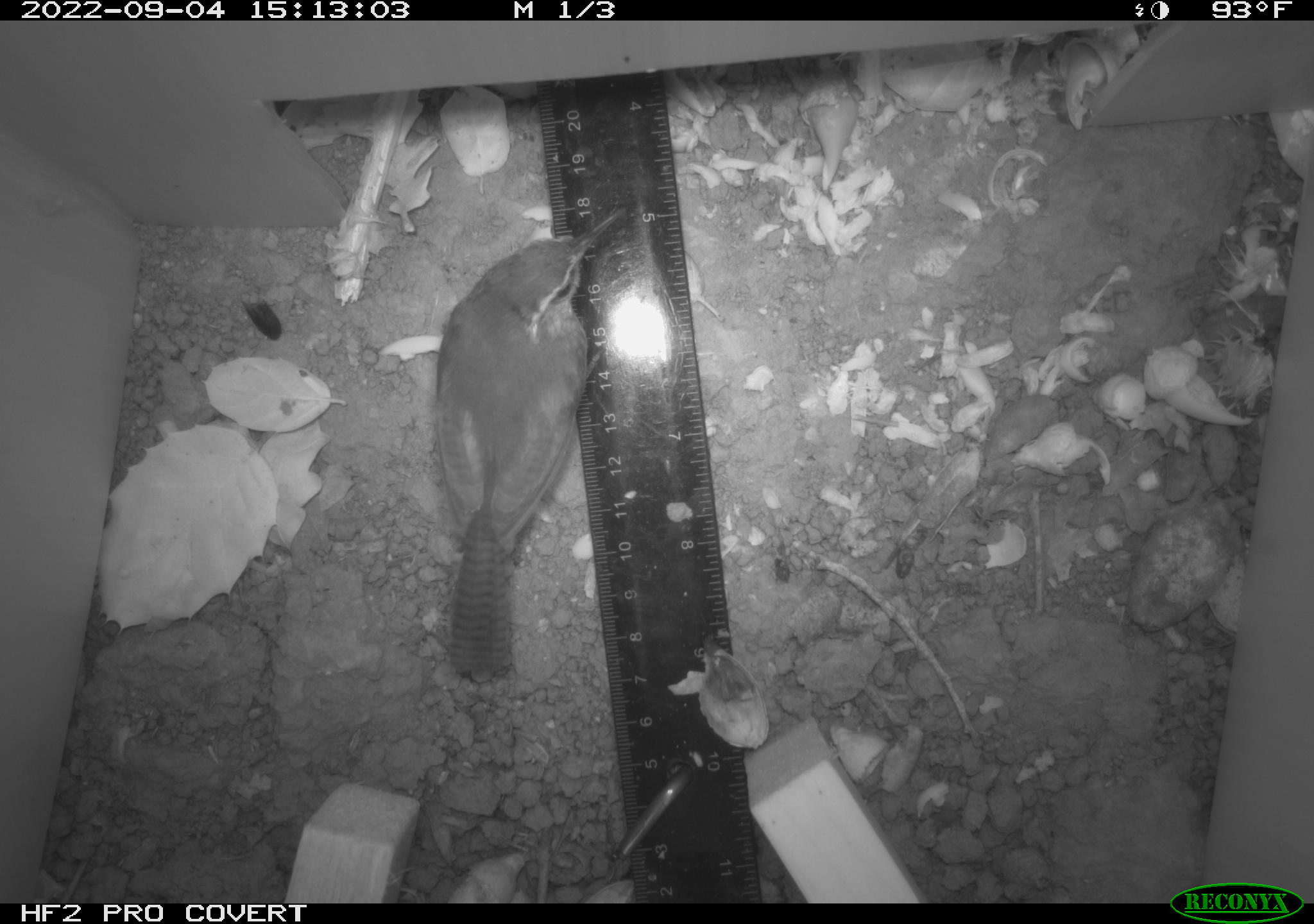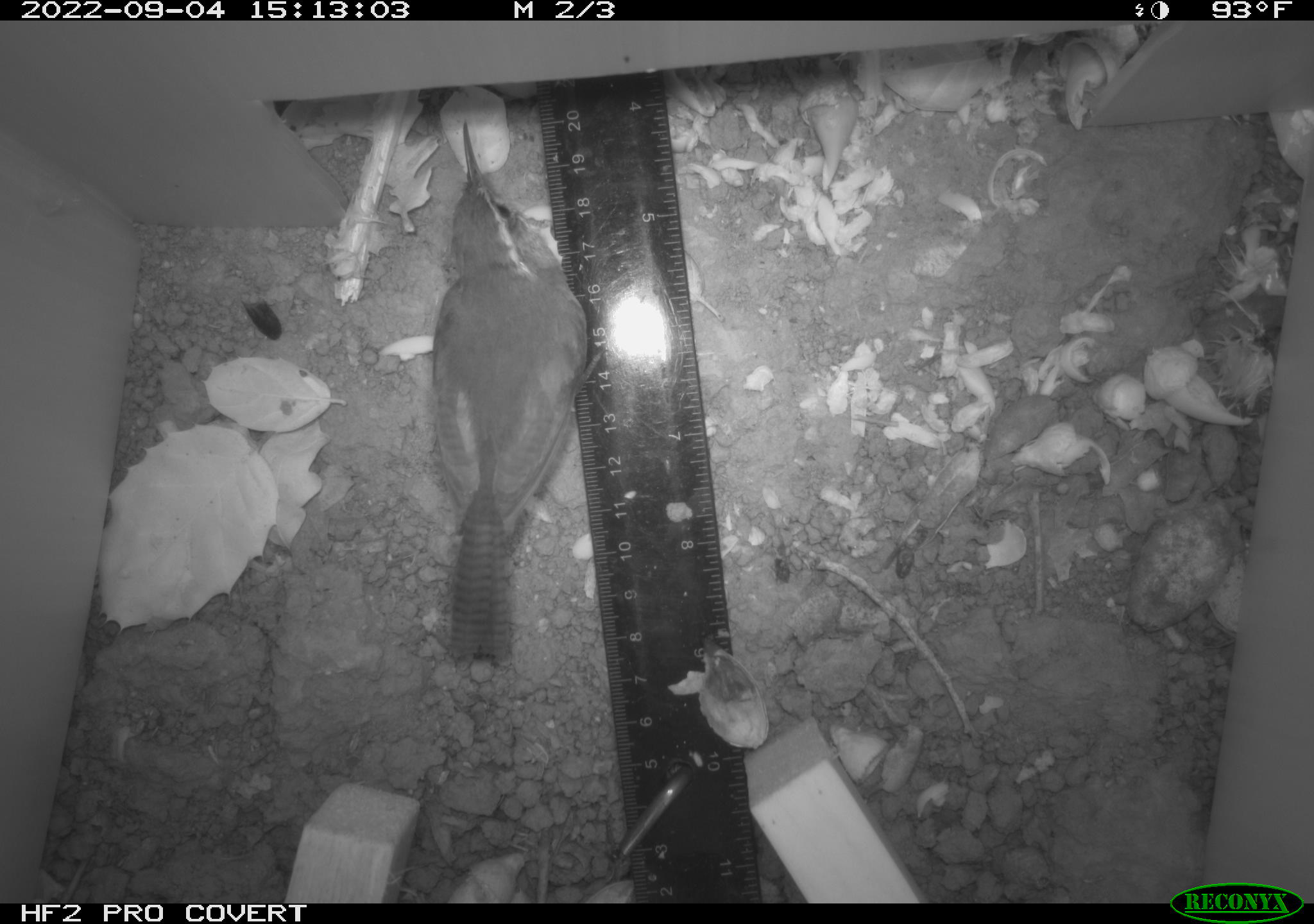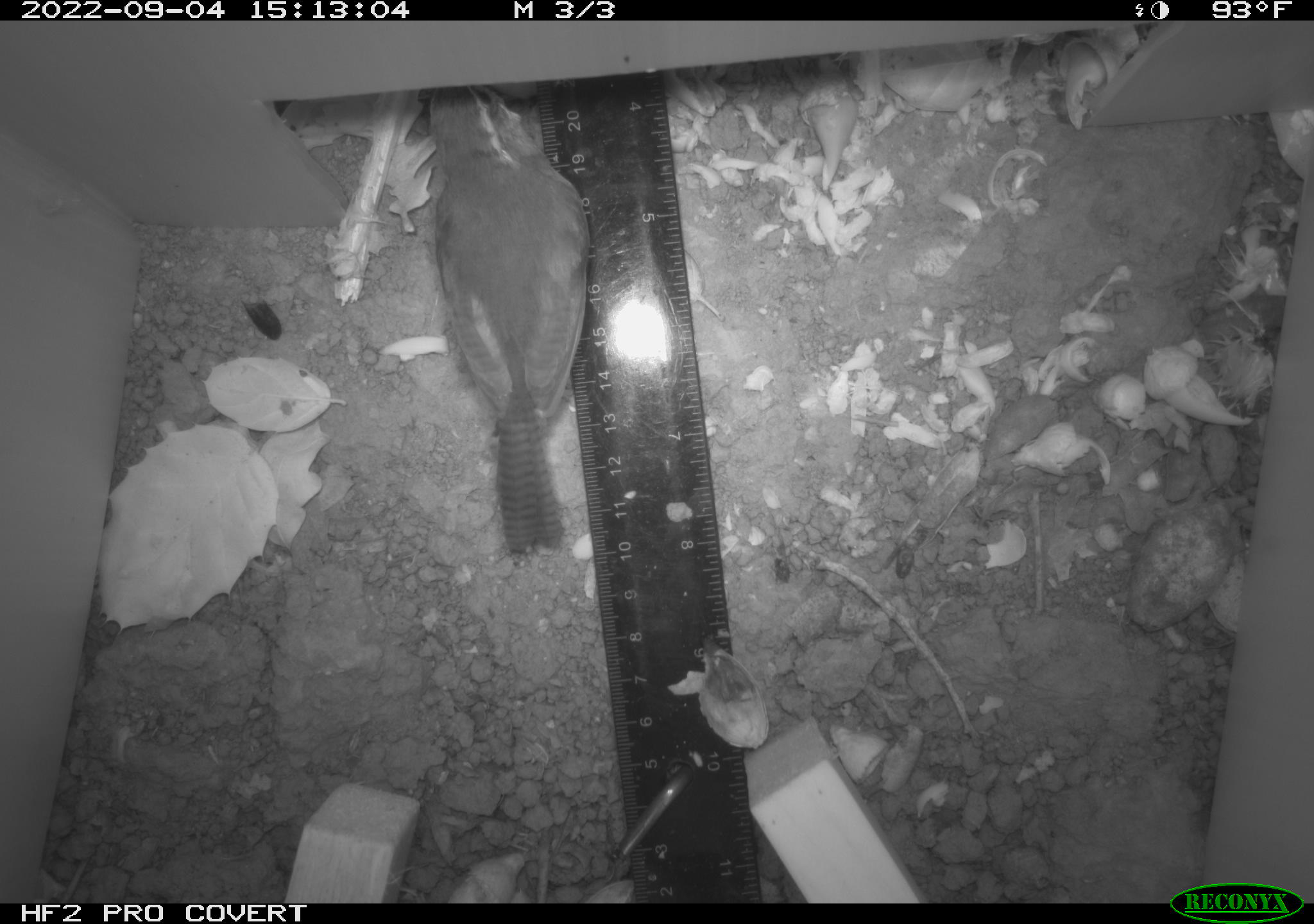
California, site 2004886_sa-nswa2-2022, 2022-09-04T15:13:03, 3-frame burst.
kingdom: Animalia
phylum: Chordata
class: Aves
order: Passeriformes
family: Troglodytidae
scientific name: Troglodytidae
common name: wren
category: troglodytidae family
Troglodytidae family (wren) (Troglodytidae).